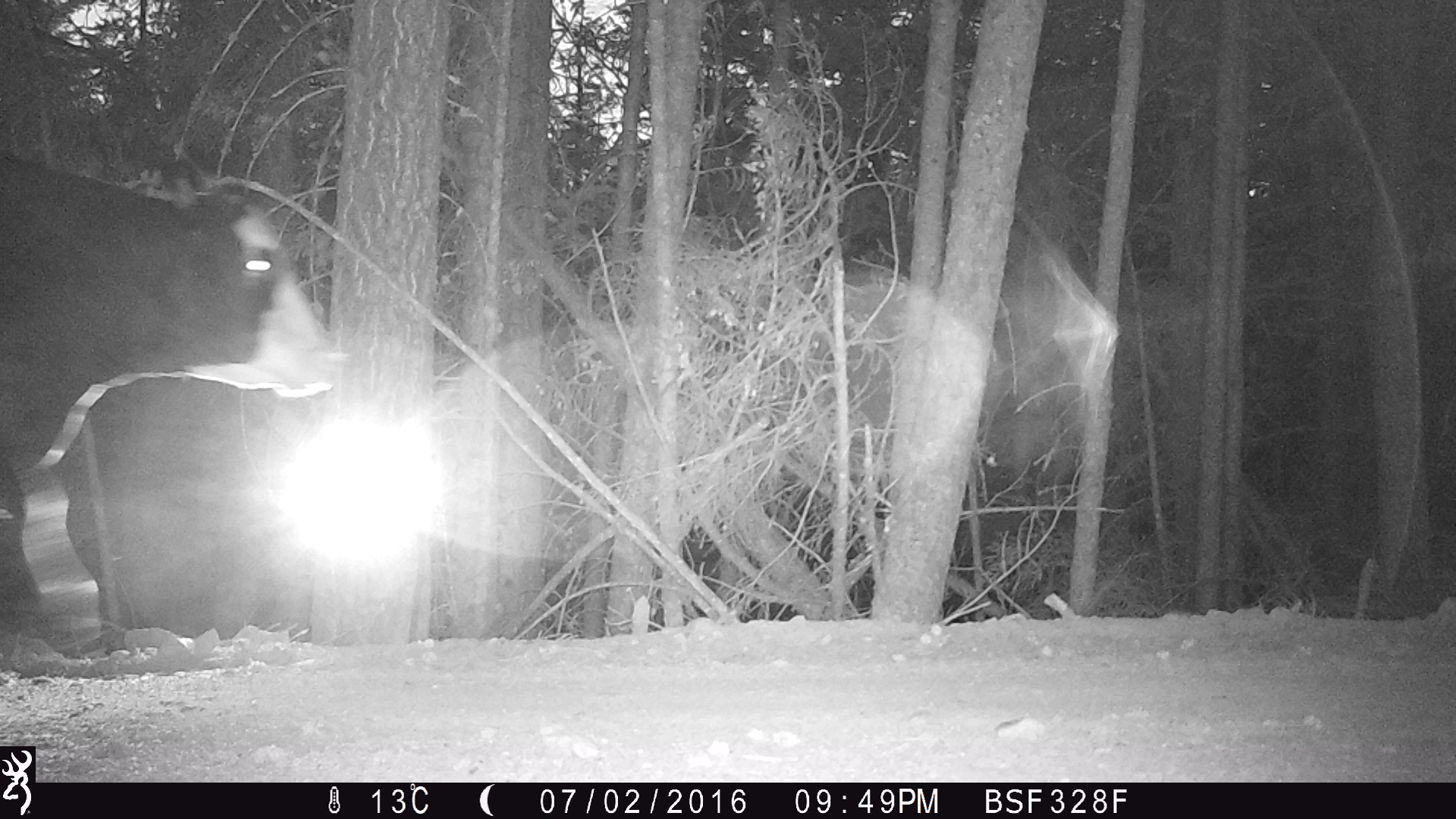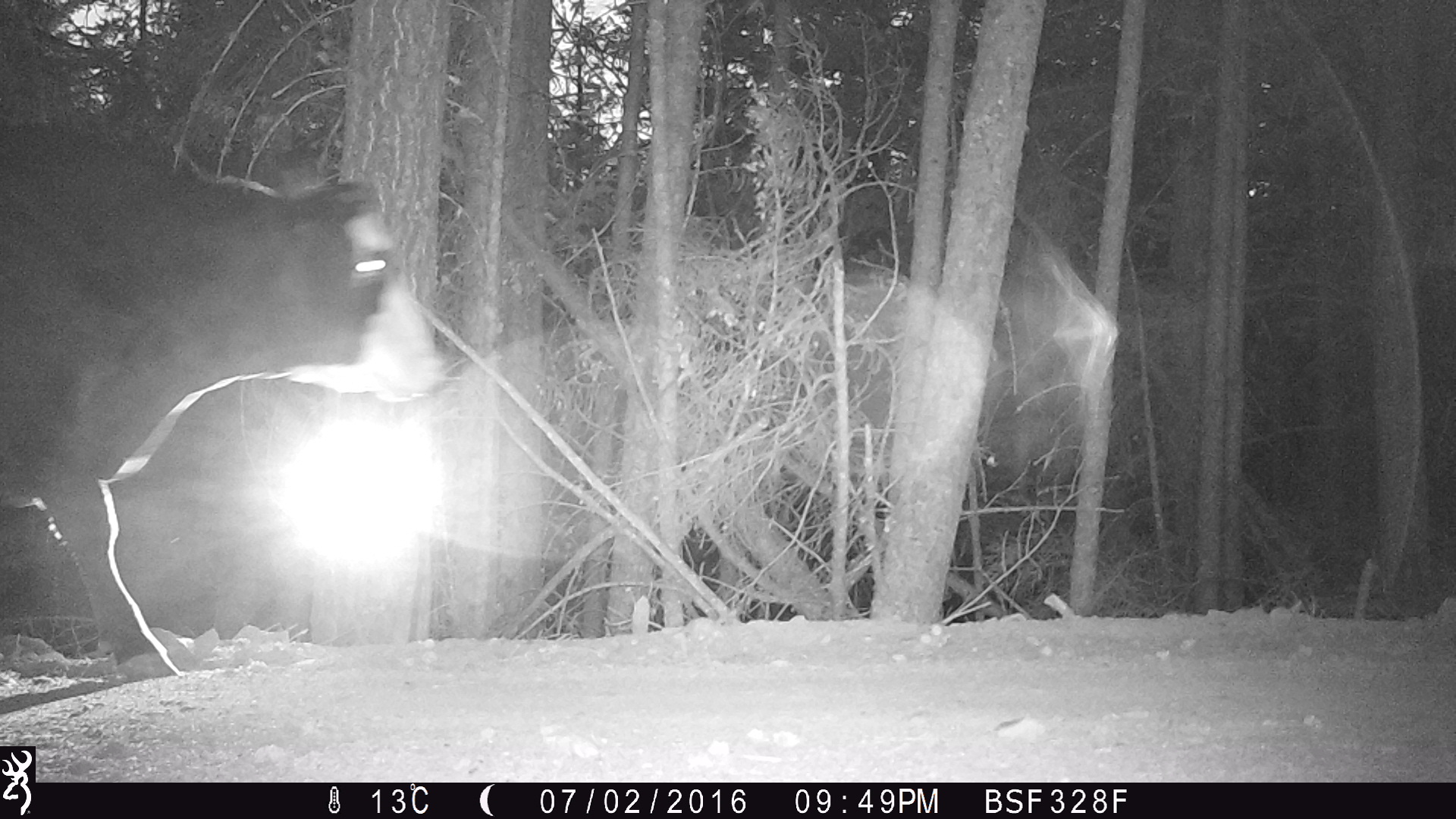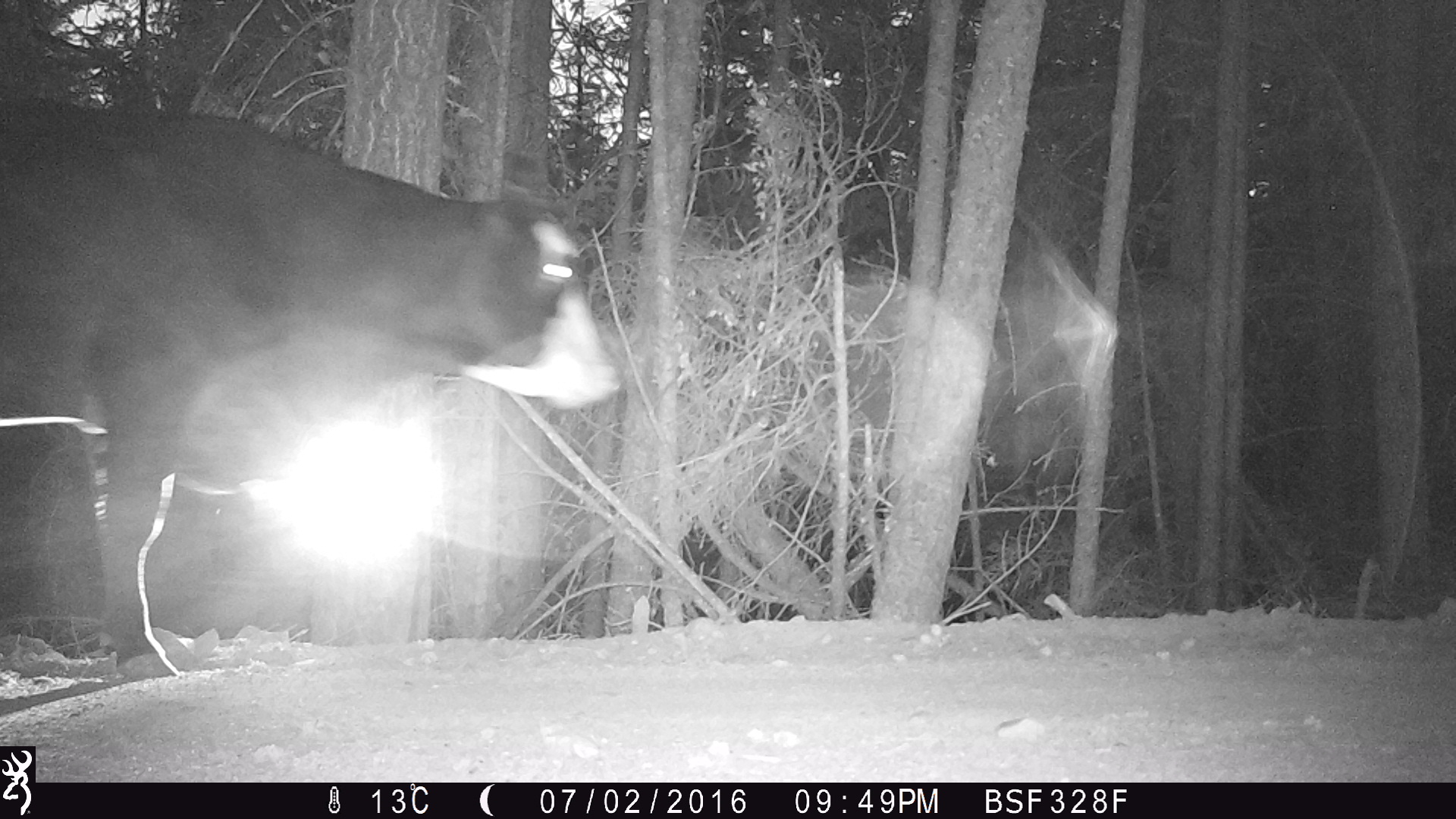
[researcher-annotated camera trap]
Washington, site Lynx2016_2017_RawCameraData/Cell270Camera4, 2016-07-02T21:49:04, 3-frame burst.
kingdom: Animalia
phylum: Chordata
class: Mammalia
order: Artiodactyla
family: Bovidae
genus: Bos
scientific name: Bos taurus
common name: domestic cattle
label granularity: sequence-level